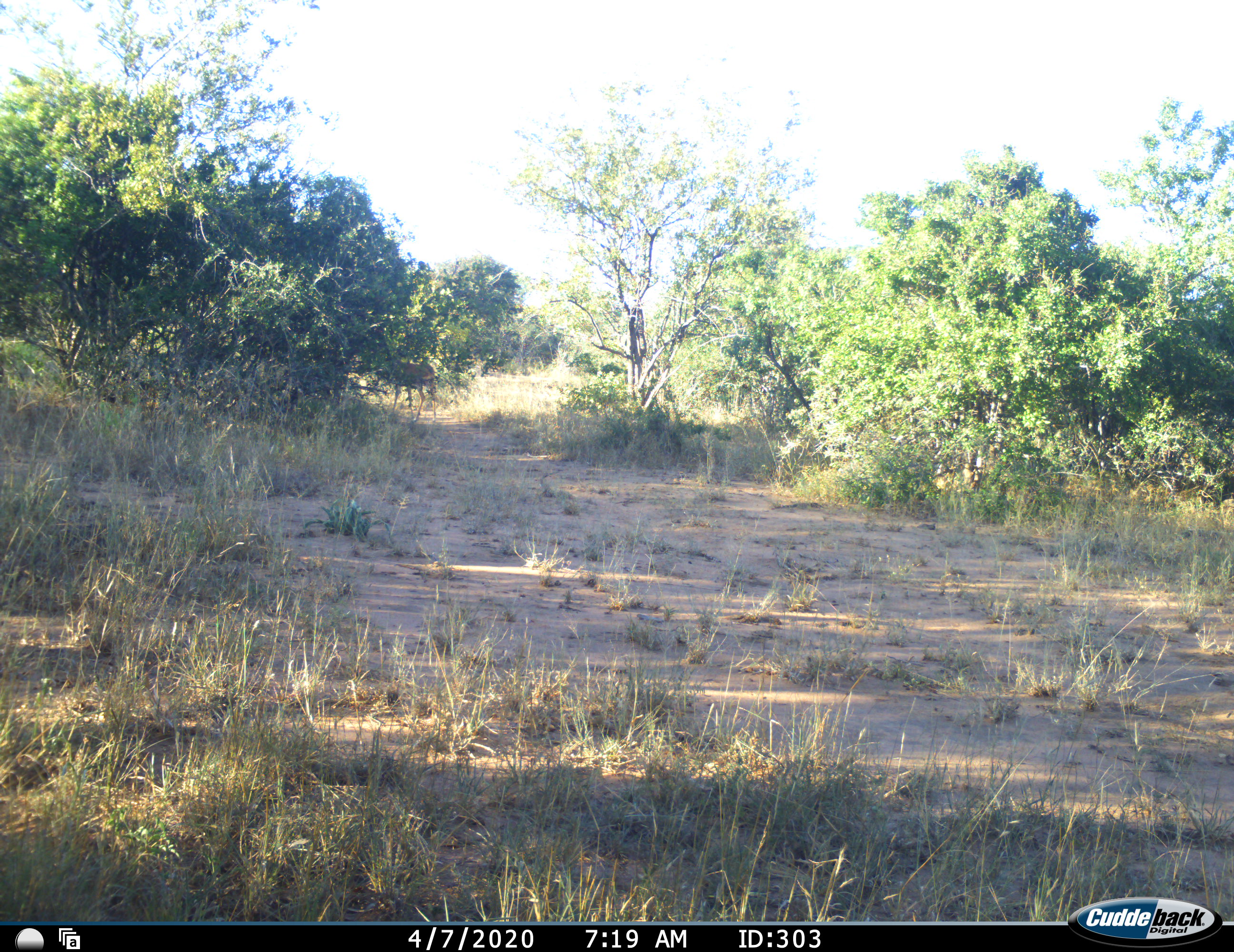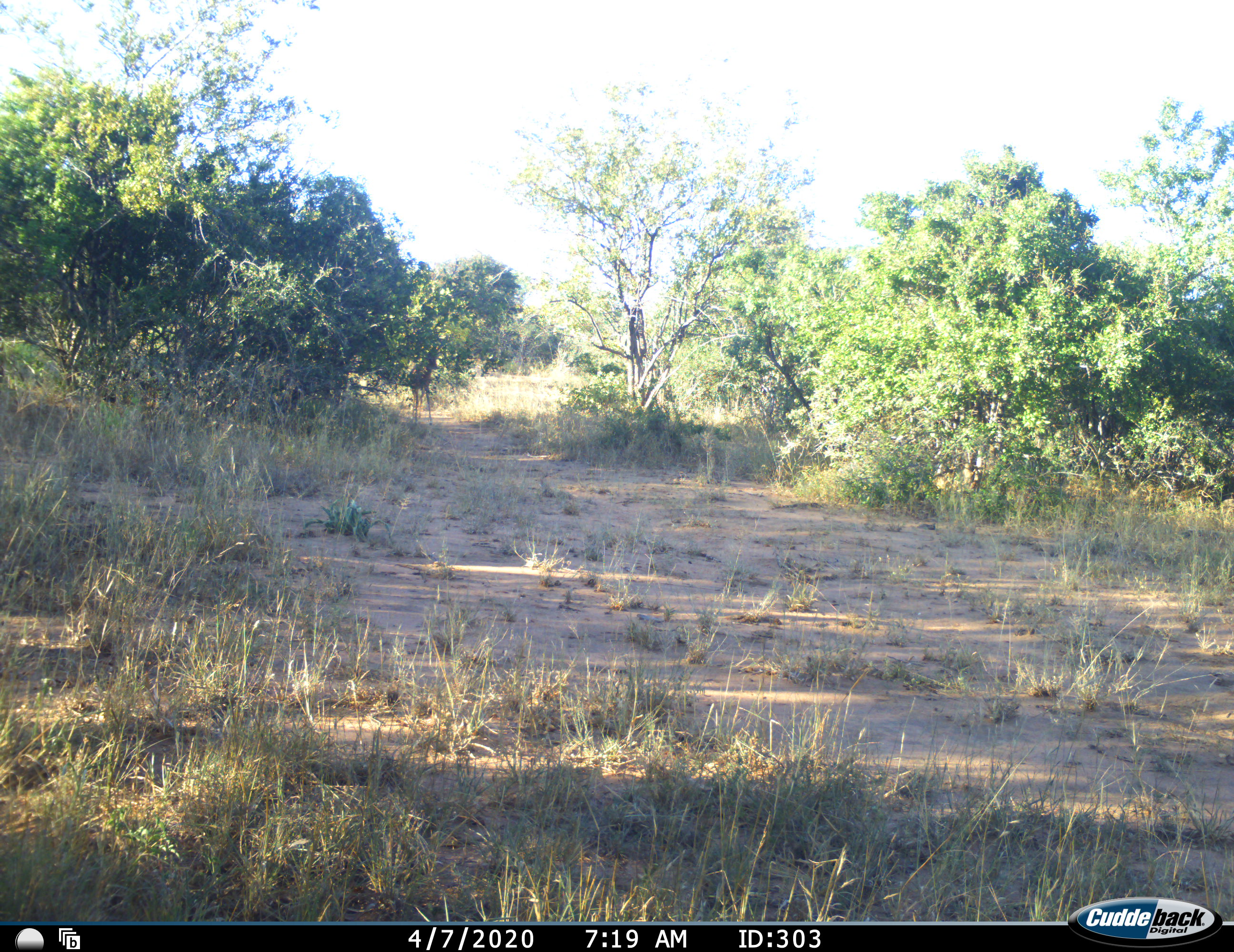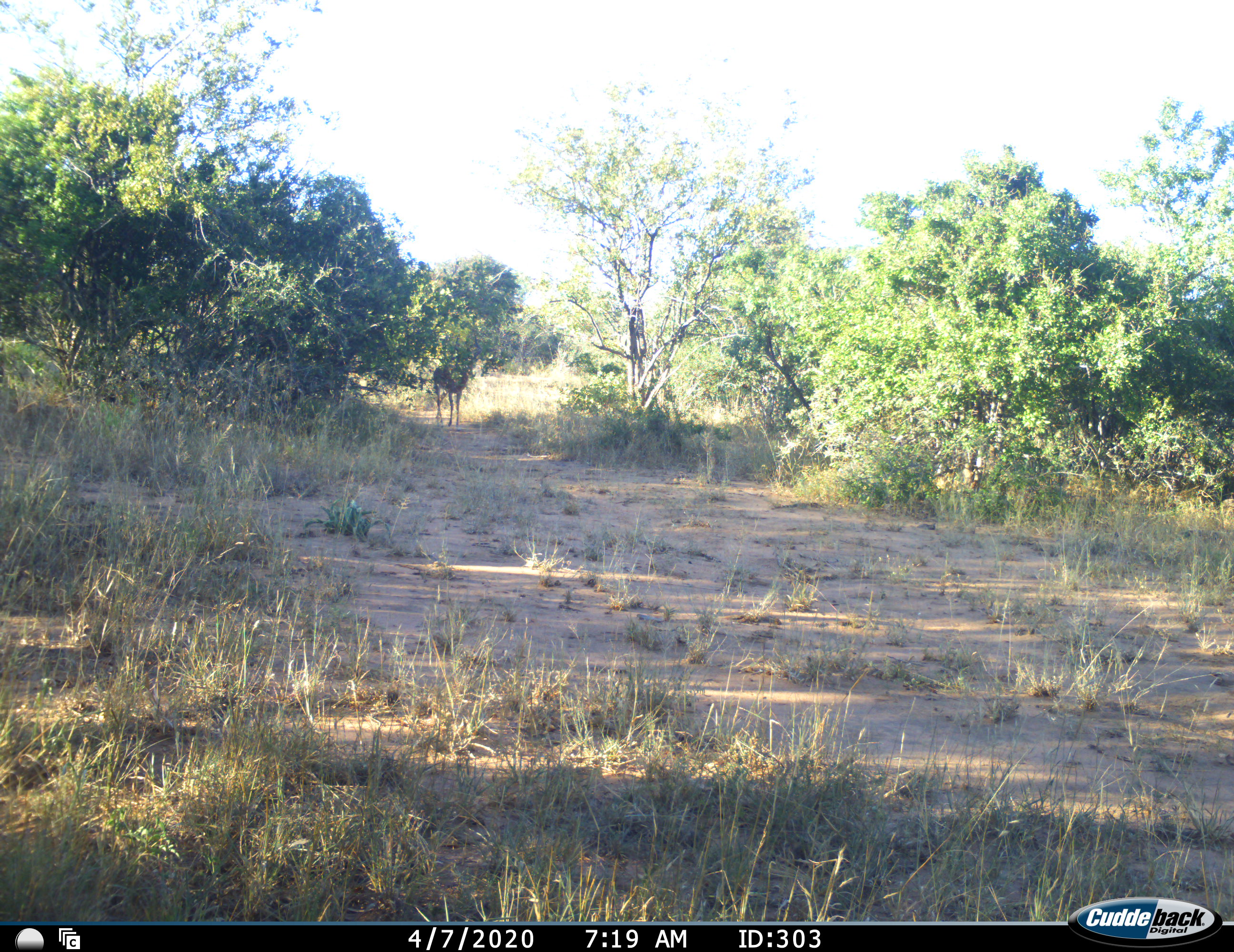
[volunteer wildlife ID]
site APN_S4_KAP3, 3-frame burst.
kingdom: Animalia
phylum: Chordata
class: Mammalia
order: Artiodactyla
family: Bovidae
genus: Aepyceros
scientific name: Aepyceros melampus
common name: impala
Impala (Aepyceros melampus), count 1. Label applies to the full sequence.